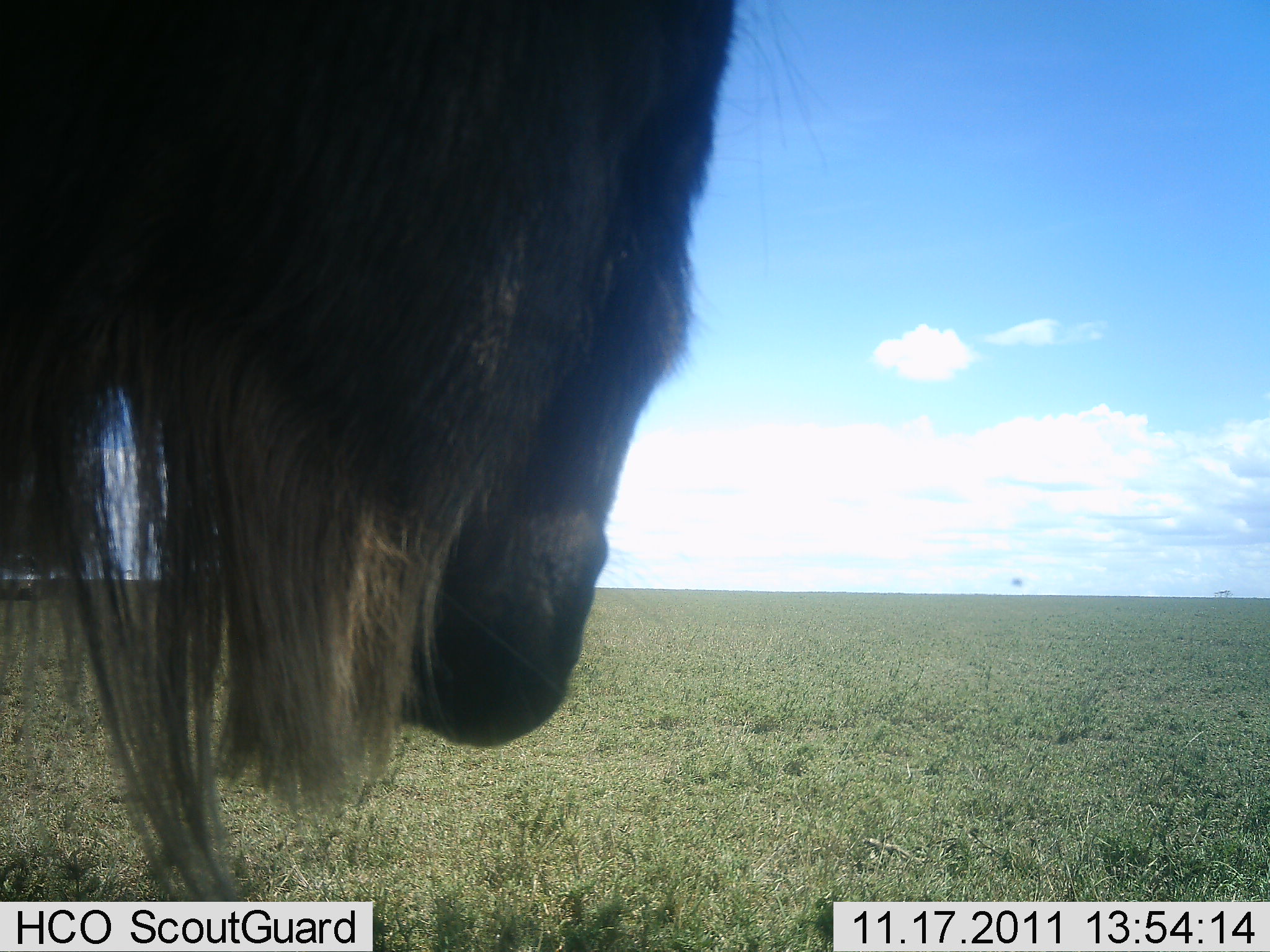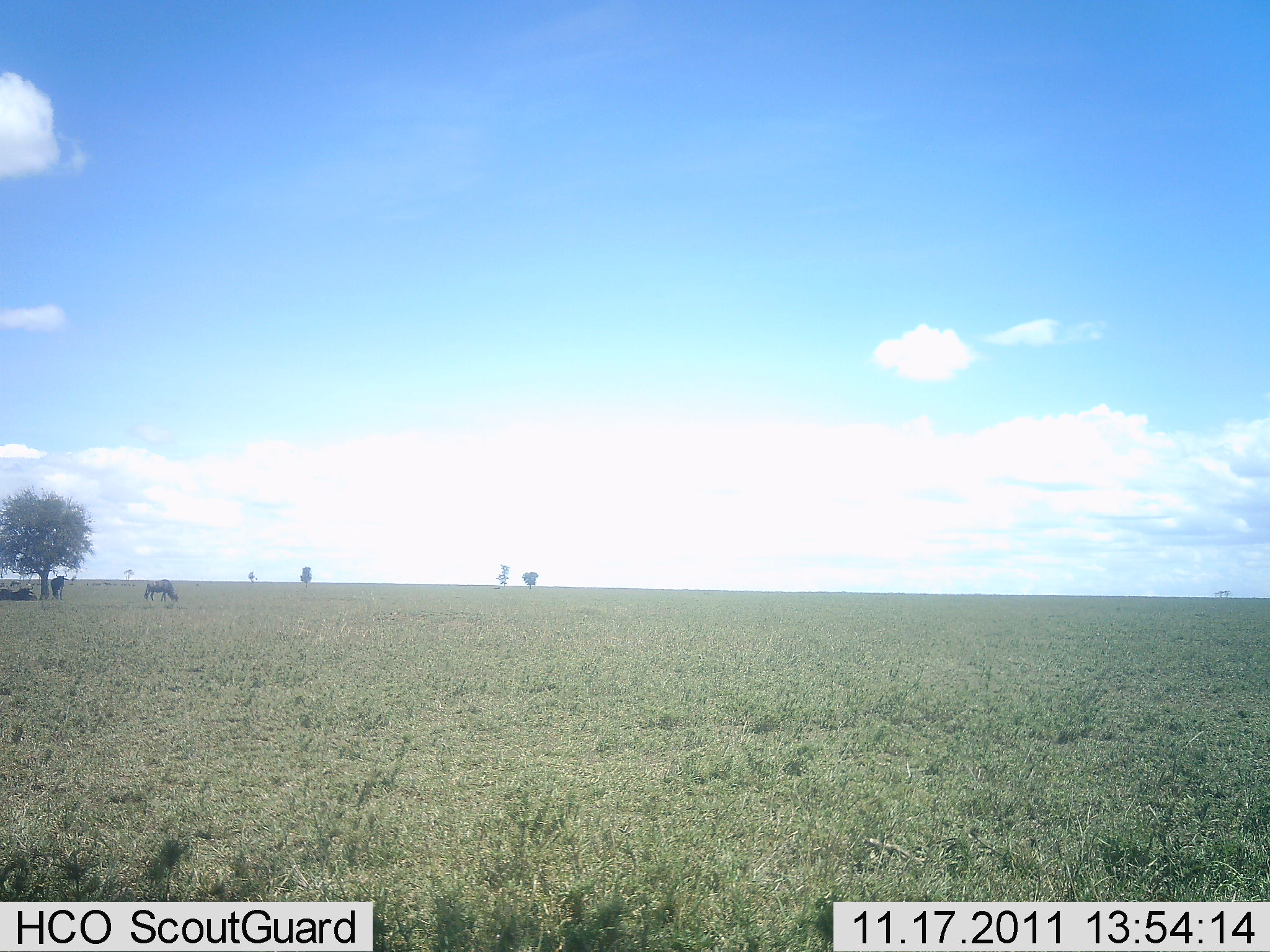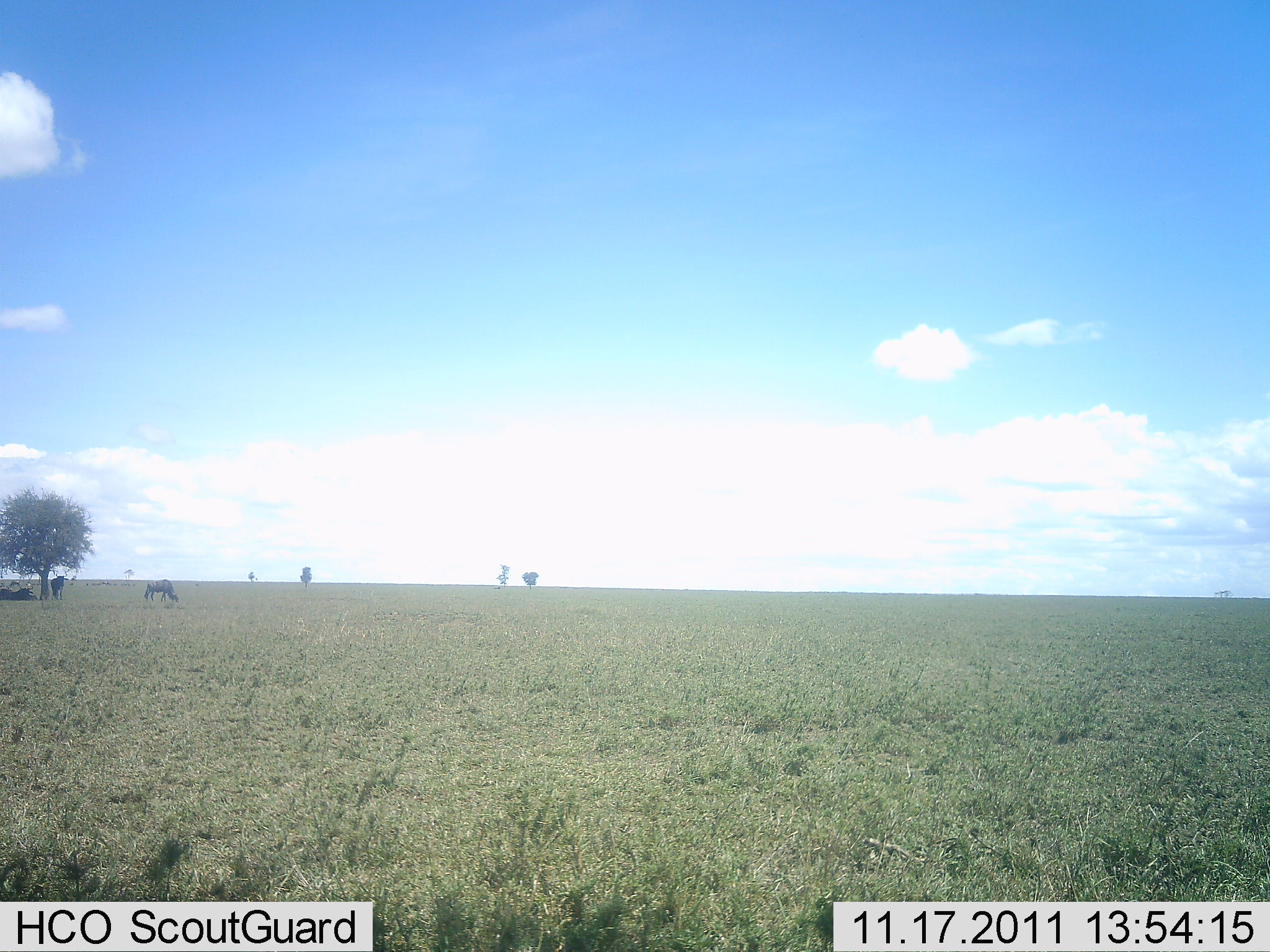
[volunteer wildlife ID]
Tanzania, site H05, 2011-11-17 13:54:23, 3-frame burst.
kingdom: Animalia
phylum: Chordata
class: Mammalia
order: Artiodactyla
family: Bovidae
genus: Connochaetes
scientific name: Connochaetes taurinus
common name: blue wildebeest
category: wildebeest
Wildebeest (blue wildebeest) (Connochaetes taurinus), count 2. Behavior (volunteer vote fractions): standing 38%, resting 46%, moving 77%, interacting 0%. Young present (vote fraction): 0%. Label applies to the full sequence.